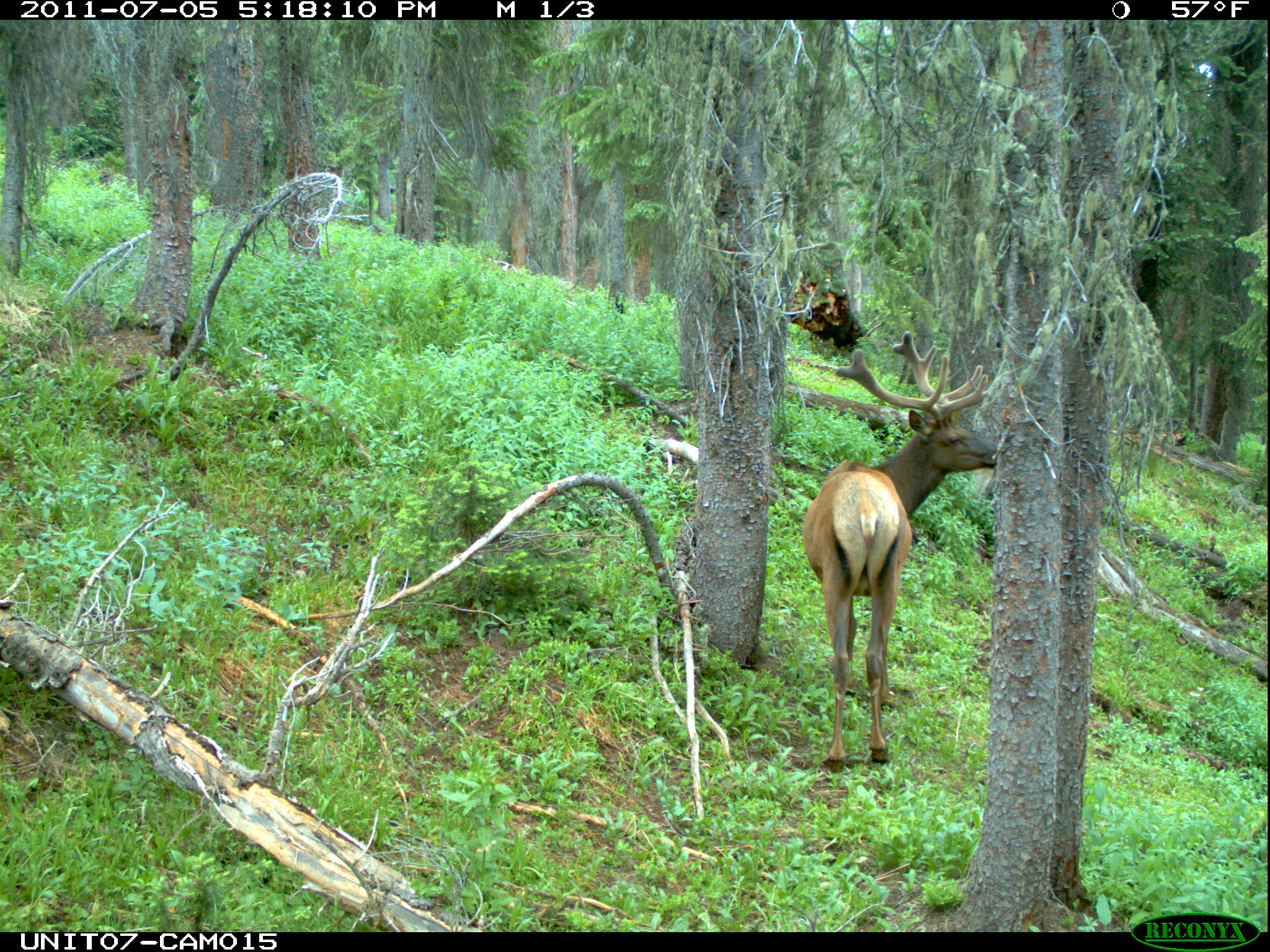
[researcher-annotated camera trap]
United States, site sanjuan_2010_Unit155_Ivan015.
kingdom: Animalia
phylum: Chordata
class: Mammalia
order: Artiodactyla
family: Cervidae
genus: Cervus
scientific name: Cervus elaphus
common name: red deer